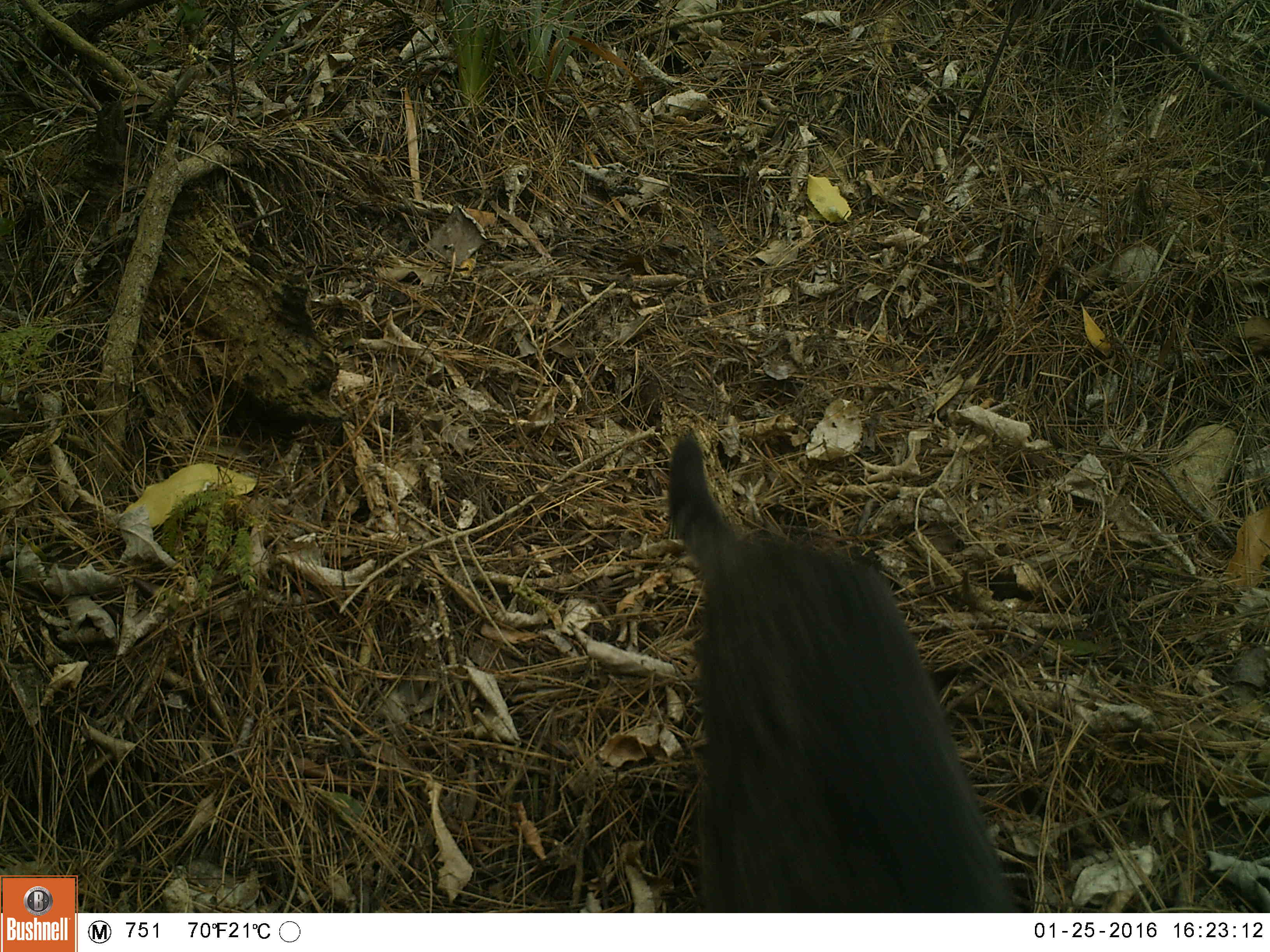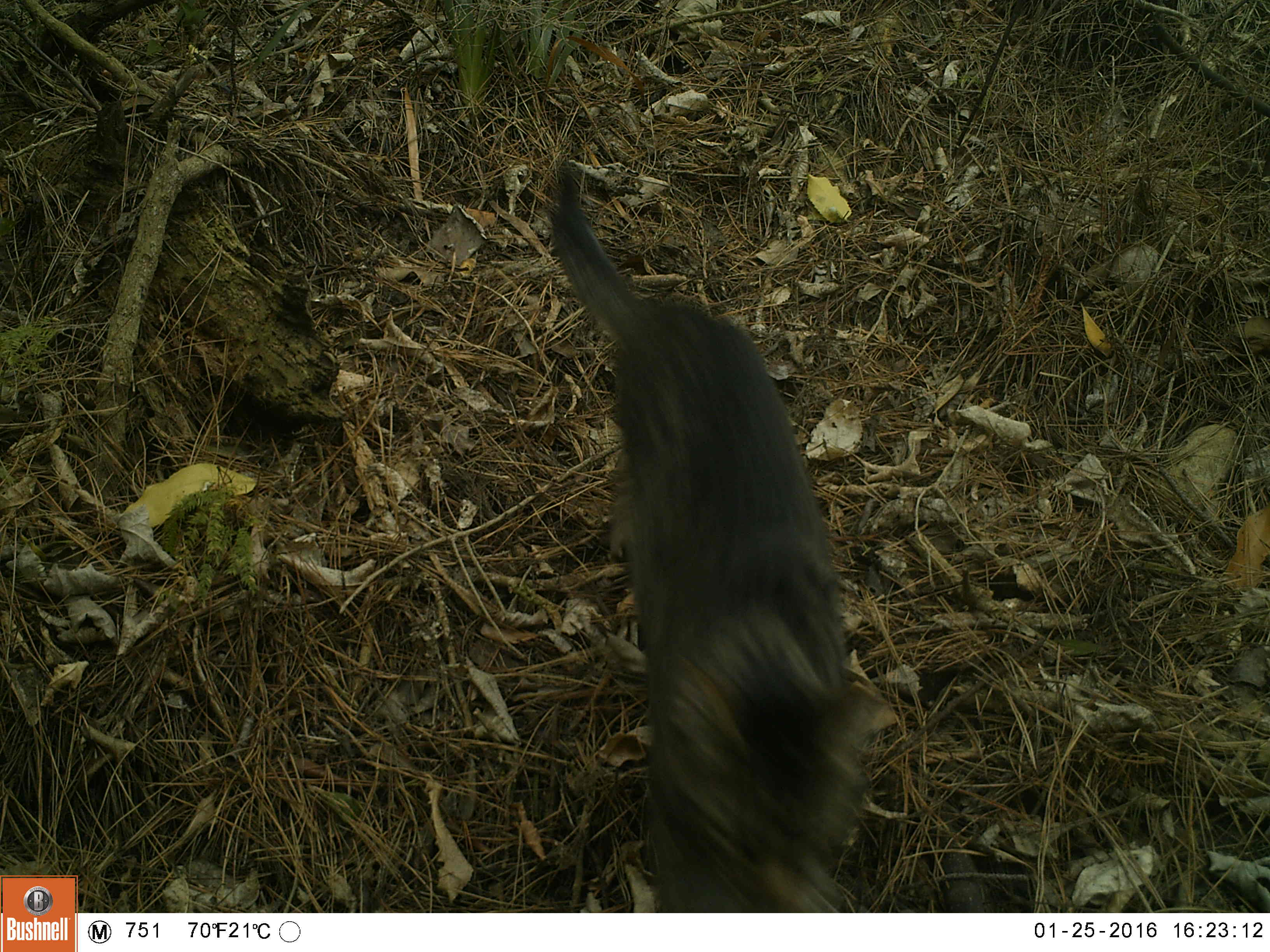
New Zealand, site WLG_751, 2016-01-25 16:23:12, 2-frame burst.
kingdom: Animalia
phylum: Chordata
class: Mammalia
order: Carnivora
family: Felidae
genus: Felis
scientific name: Felis catus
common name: domestic cat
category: cat